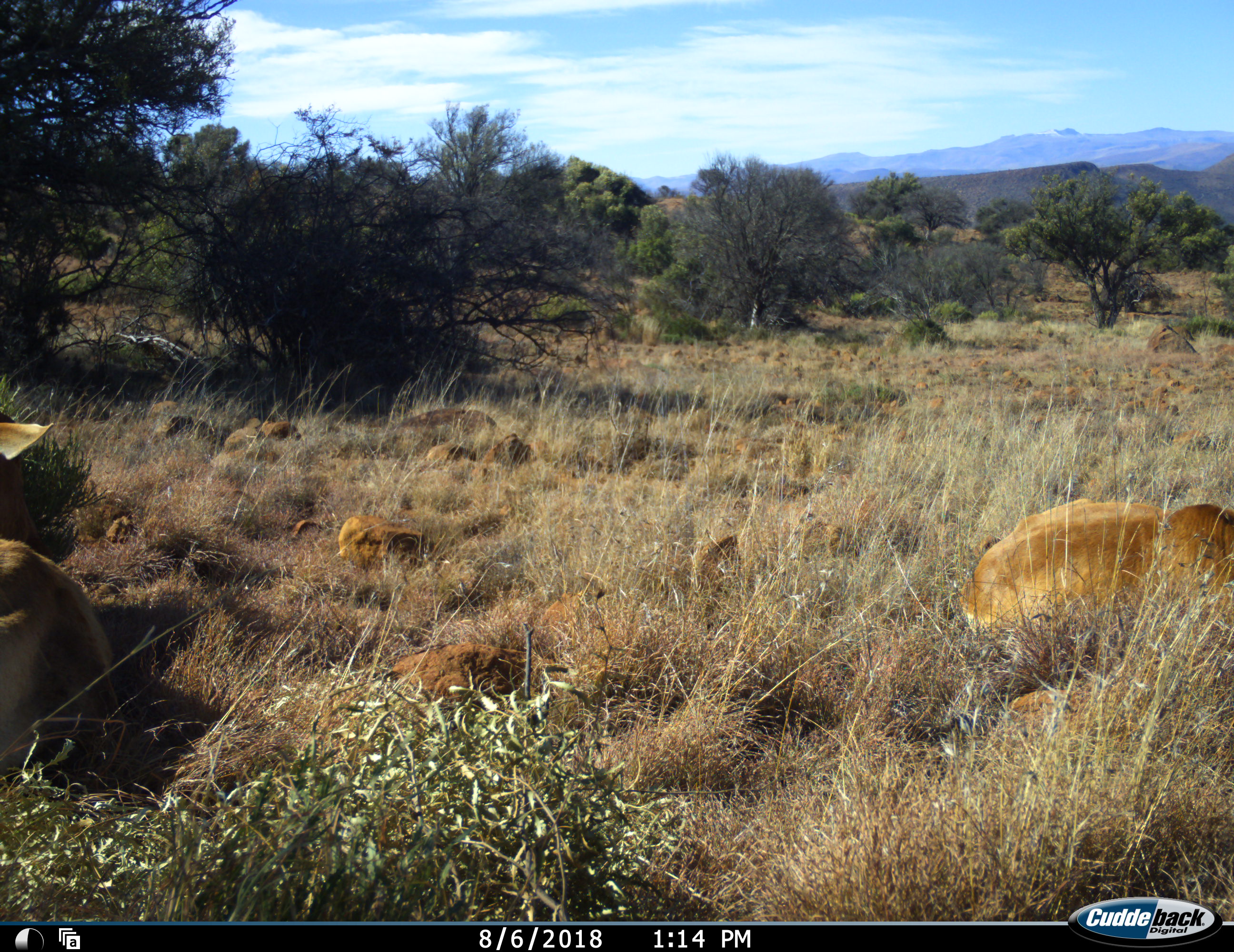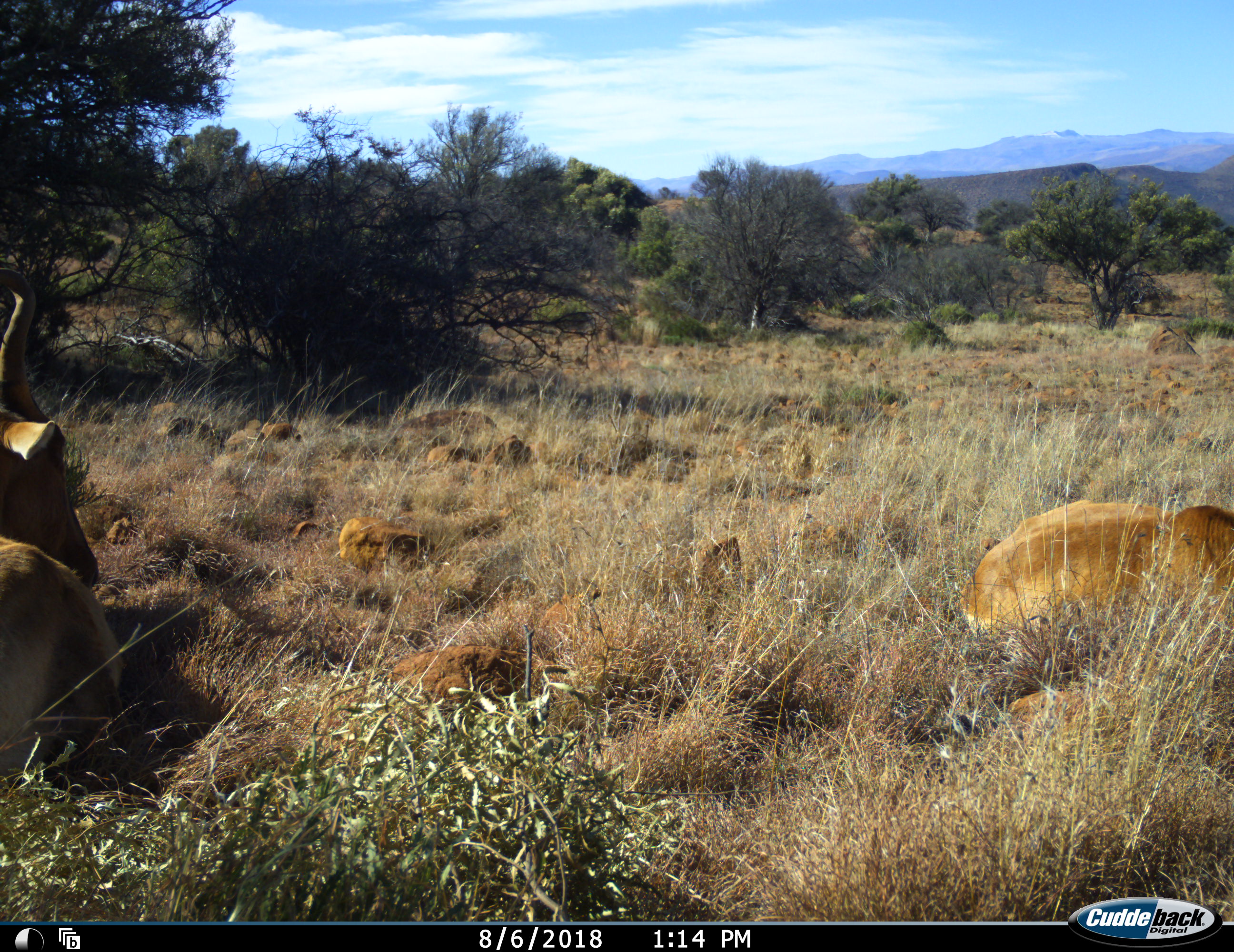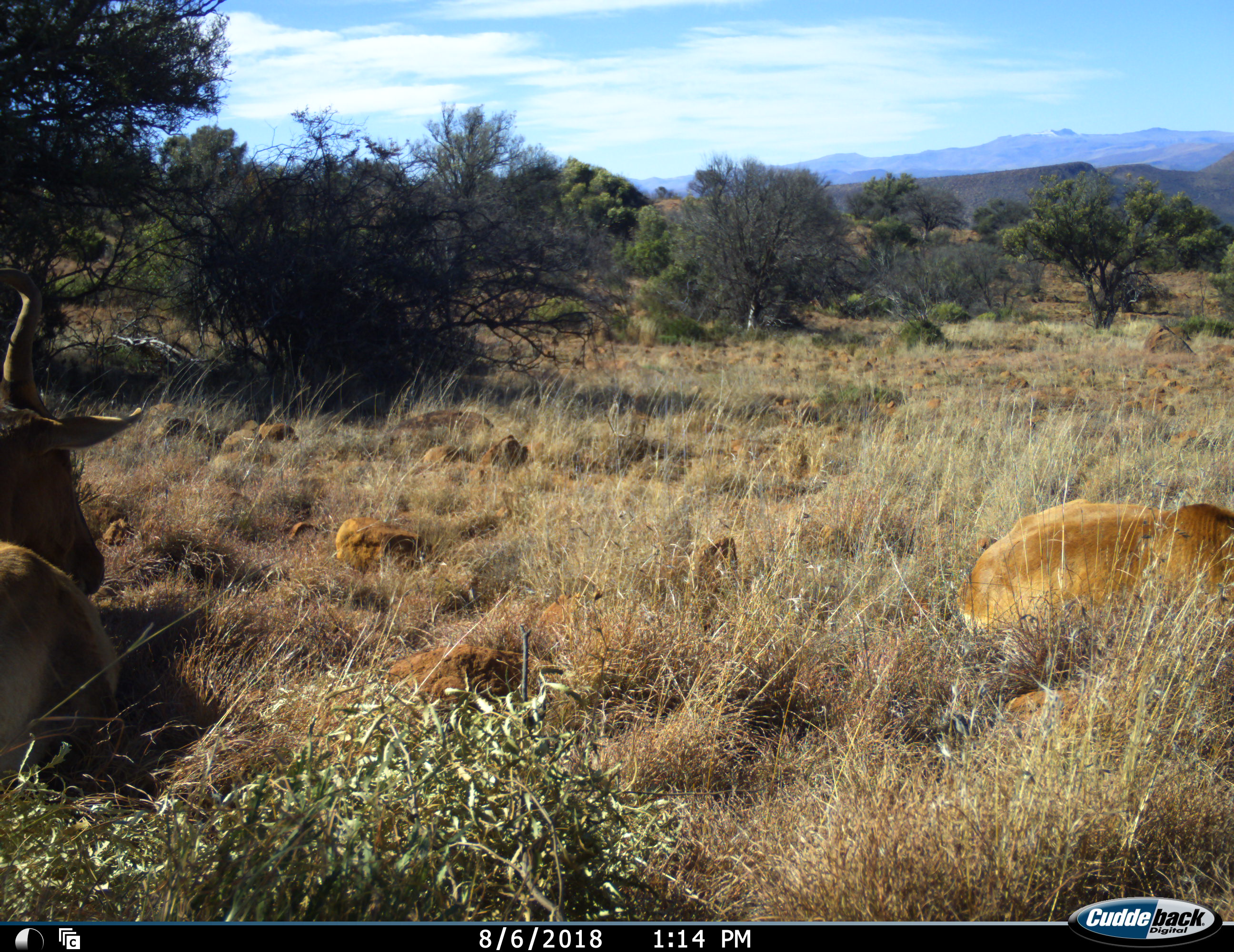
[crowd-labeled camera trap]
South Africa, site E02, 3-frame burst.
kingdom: Animalia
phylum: Chordata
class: Mammalia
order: Artiodactyla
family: Bovidae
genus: Alcelaphus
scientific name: Alcelaphus buselaphus caama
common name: red hartebeest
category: hartebeestred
Hartebeestred (red hartebeest) (Alcelaphus buselaphus caama), count 2. Behavior (volunteer vote fractions): standing 0%, resting 100%, moving 0%, interacting 0%. Young present (vote fraction): 0%. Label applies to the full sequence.